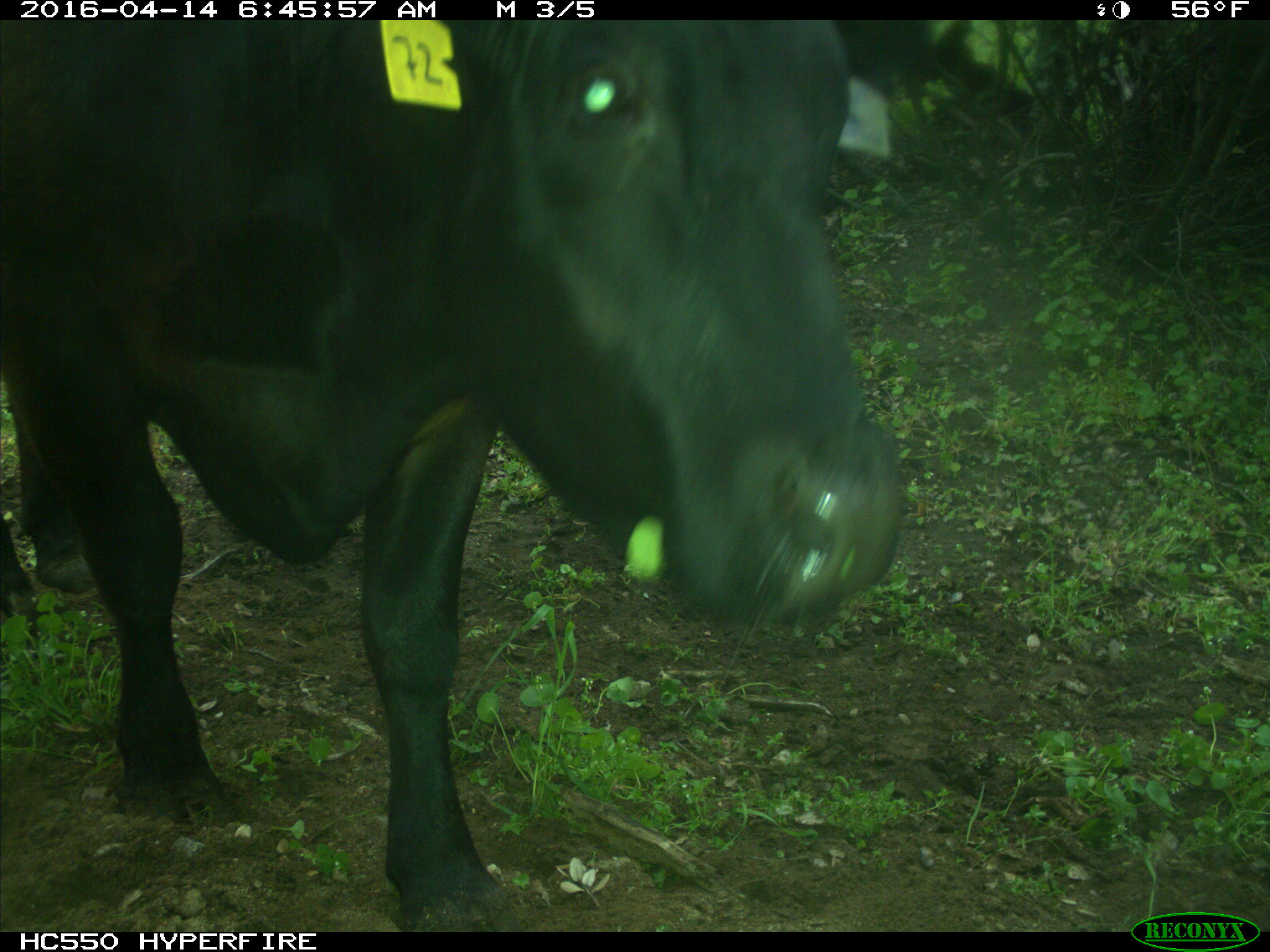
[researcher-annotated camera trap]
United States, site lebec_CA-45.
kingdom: Animalia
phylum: Chordata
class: Mammalia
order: Artiodactyla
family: Bovidae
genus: Bos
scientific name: Bos taurus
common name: domestic cow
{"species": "Bos taurus (domestic cow)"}